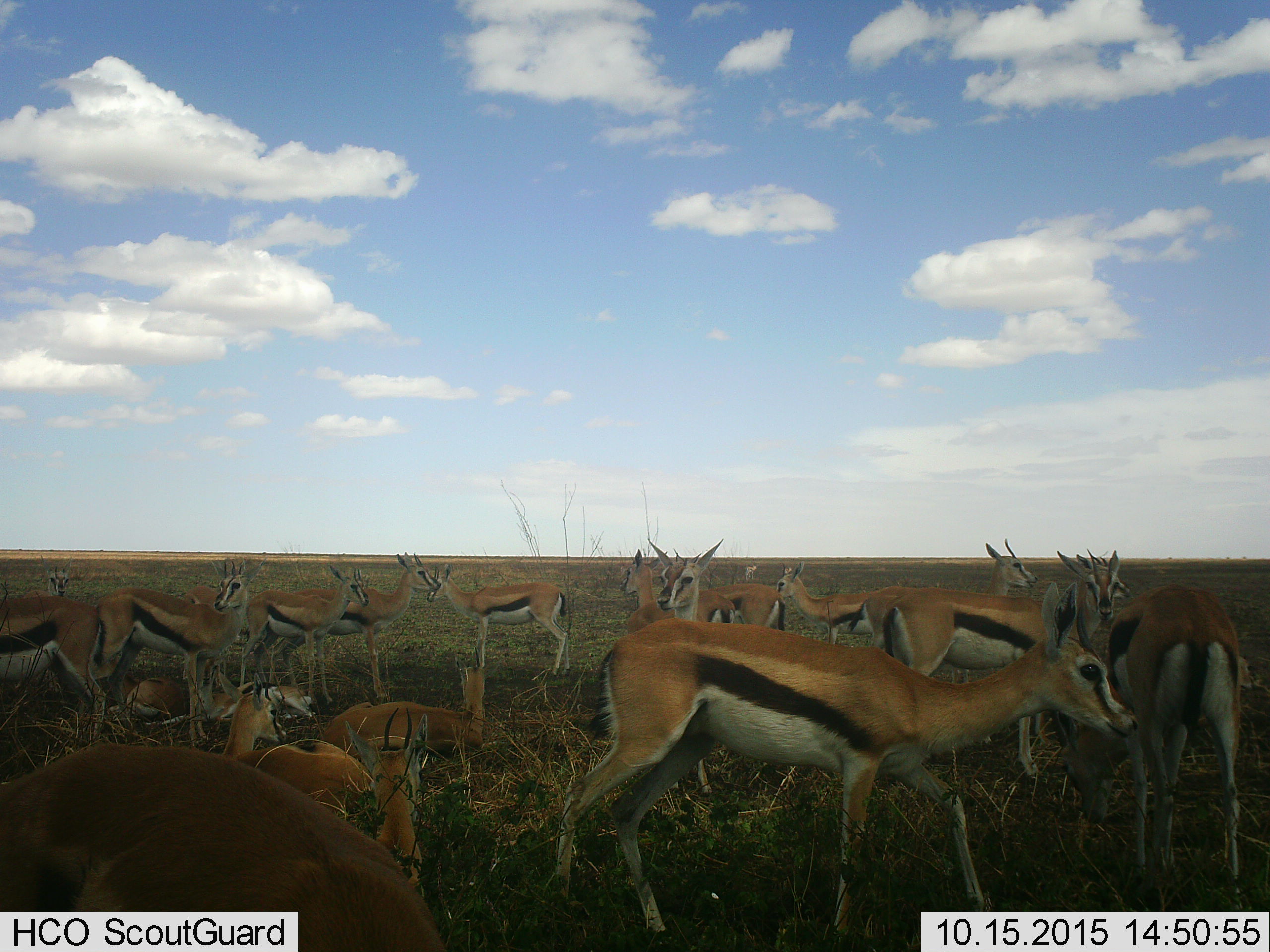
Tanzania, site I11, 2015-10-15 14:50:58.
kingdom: Animalia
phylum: Chordata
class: Mammalia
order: Artiodactyla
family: Bovidae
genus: Eudorcas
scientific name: Eudorcas thomsonii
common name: thomson's gazelle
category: gazellethomsons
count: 11-50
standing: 90%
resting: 90%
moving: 50%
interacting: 40%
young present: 10%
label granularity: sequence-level